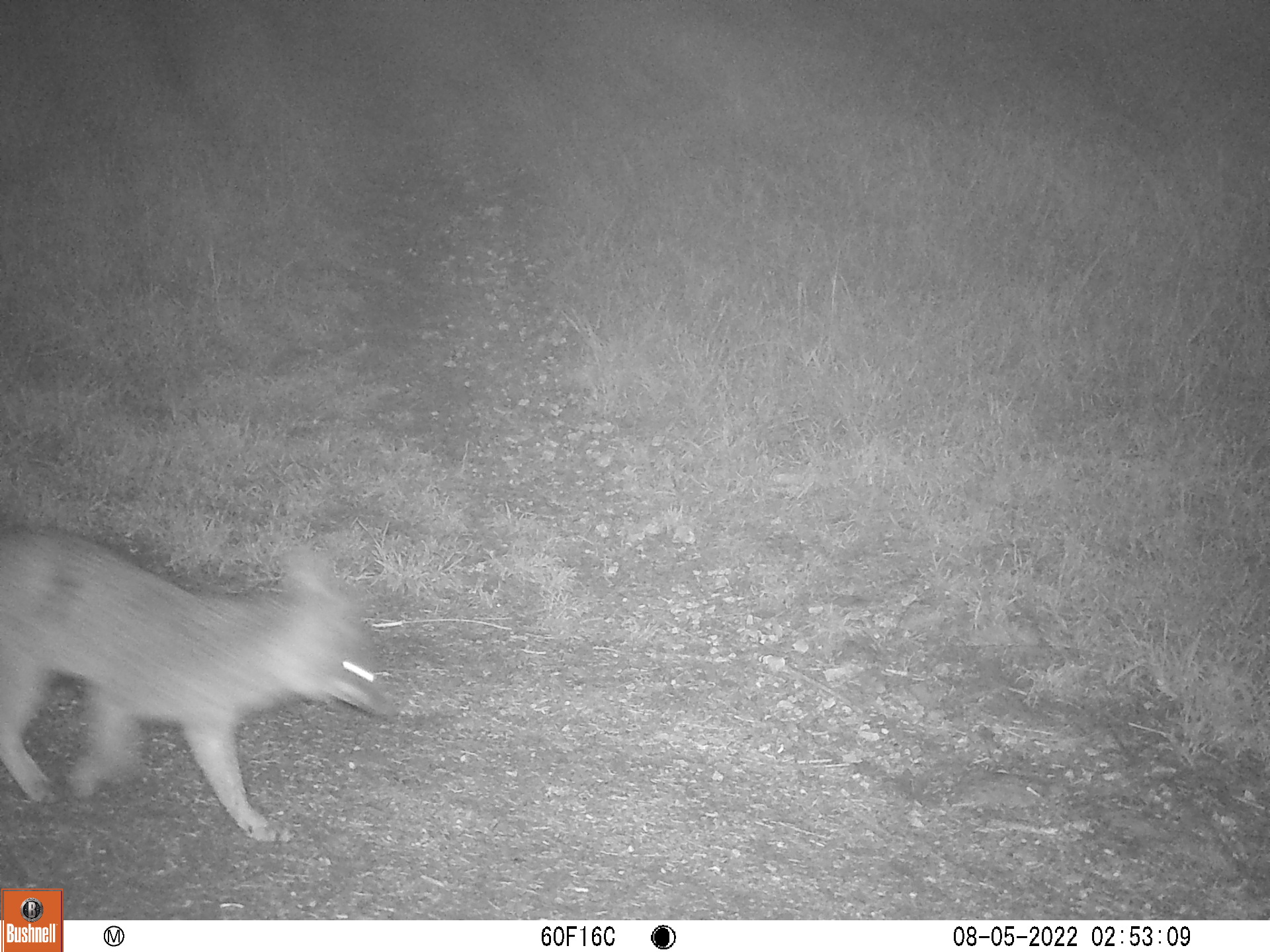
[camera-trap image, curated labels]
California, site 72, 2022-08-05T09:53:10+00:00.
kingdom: Animalia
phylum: Chordata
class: Mammalia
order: Carnivora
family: Canidae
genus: Urocyon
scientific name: Urocyon cinereoargenteus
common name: gray fox